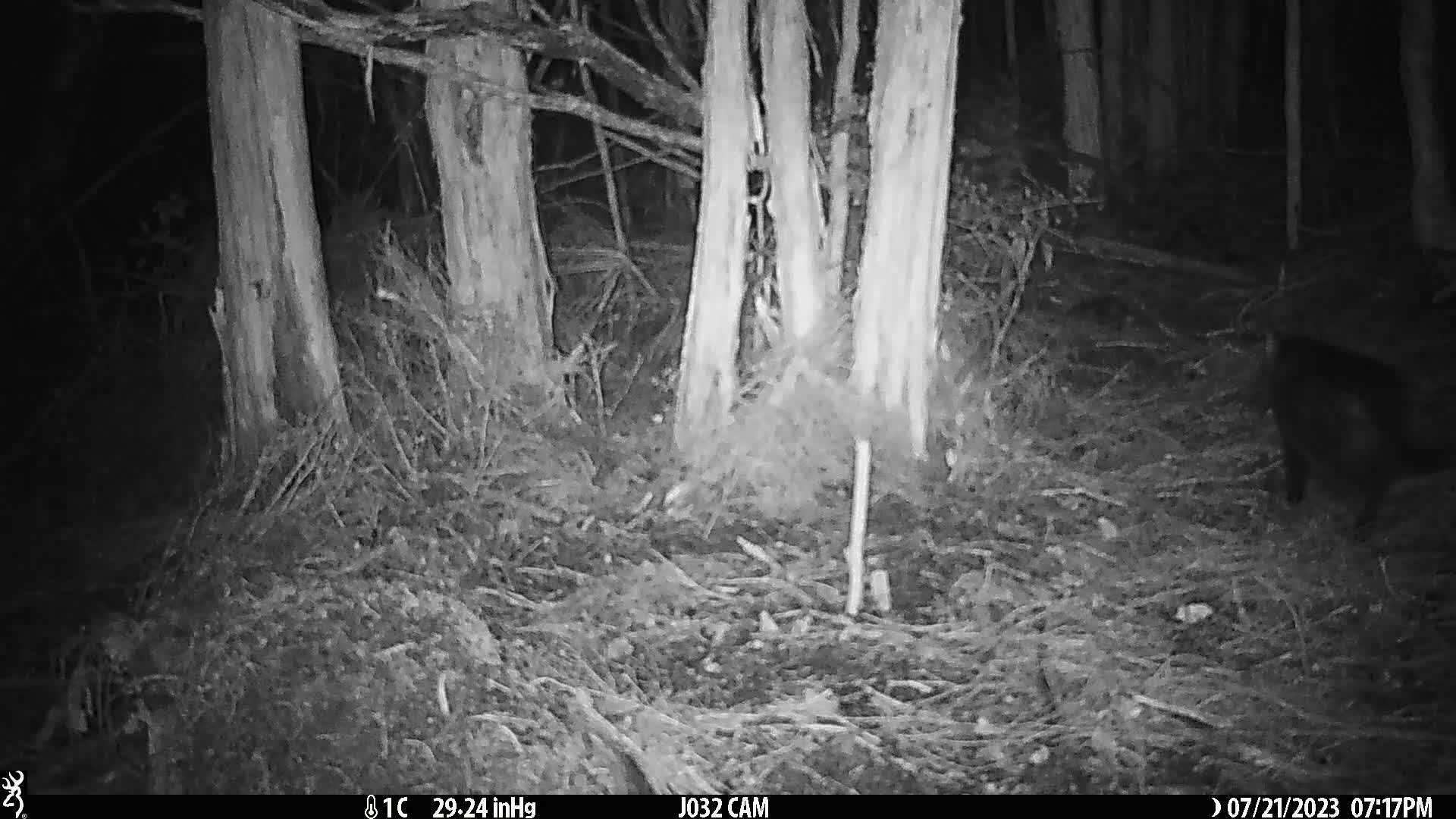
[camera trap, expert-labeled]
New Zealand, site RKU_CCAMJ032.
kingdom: Animalia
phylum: Chordata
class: Mammalia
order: Carnivora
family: Felidae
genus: Felis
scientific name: Felis catus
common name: domestic cat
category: cat